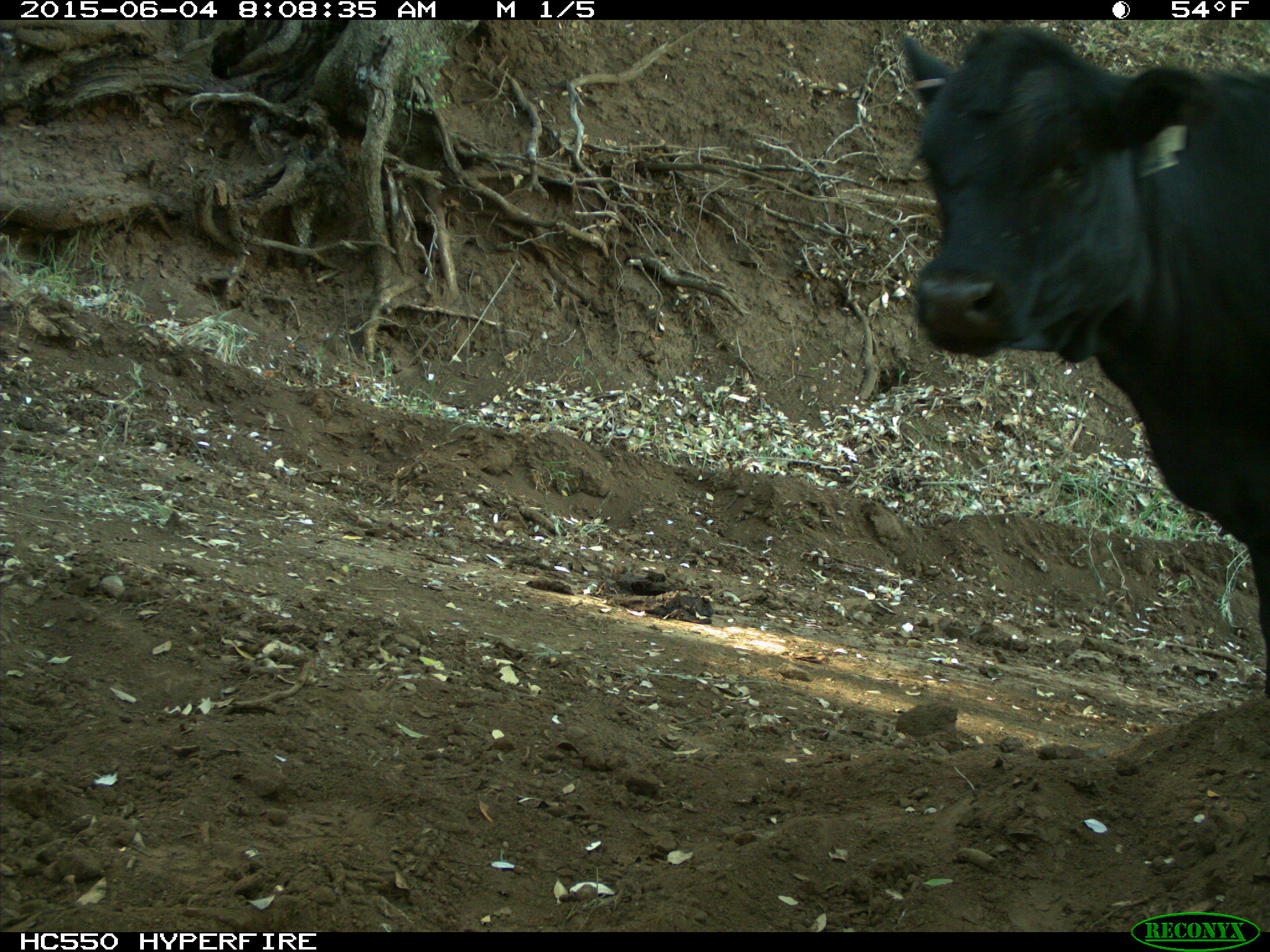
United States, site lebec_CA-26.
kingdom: Animalia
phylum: Chordata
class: Mammalia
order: Artiodactyla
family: Bovidae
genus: Bos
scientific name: Bos taurus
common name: domestic cow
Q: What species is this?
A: Bos taurus (domestic cow).